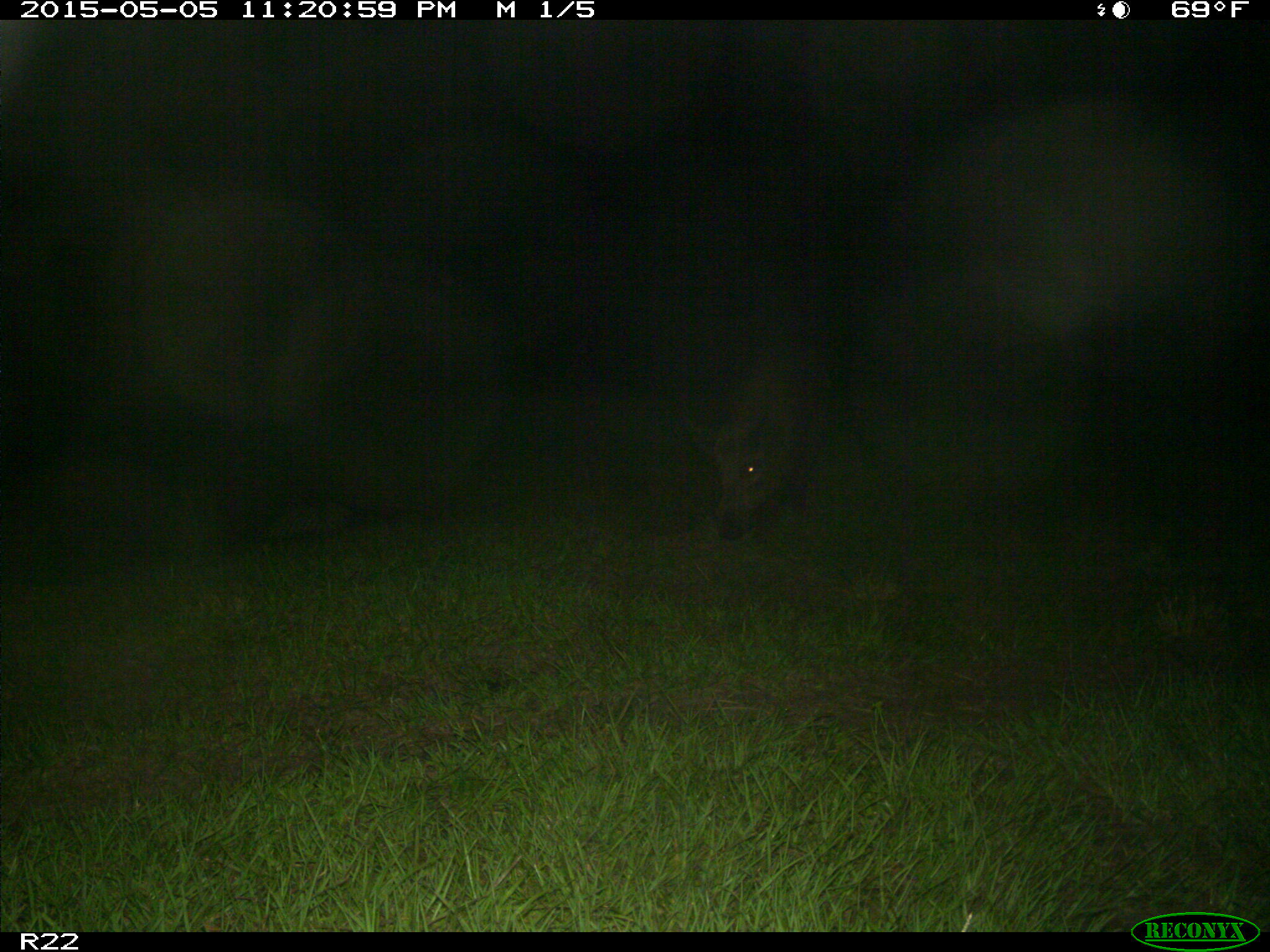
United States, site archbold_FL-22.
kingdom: Animalia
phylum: Chordata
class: Mammalia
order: Artiodactyla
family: Suidae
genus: Sus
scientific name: Sus scrofa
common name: wild boar